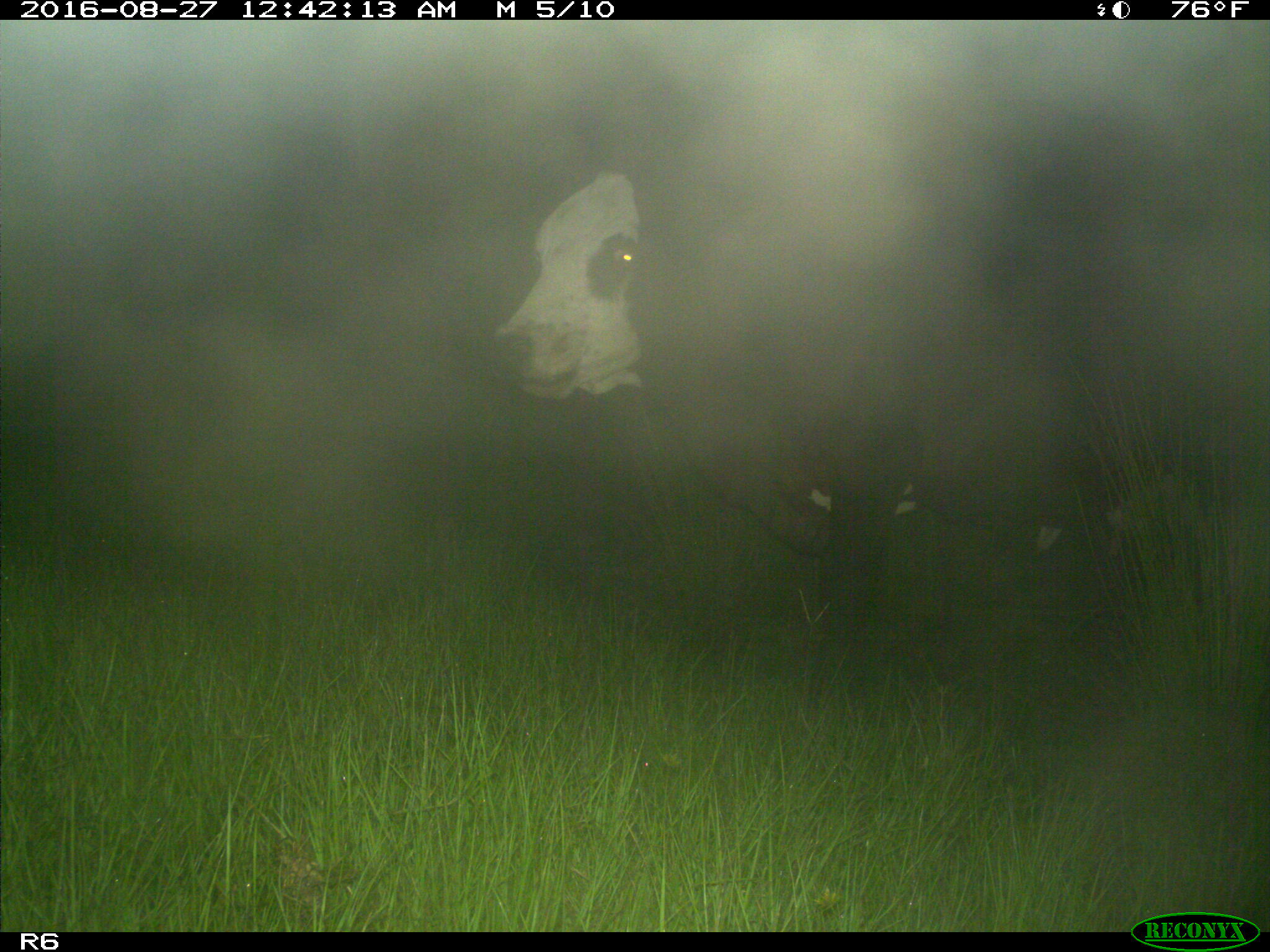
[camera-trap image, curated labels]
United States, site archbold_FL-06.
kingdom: Animalia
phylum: Chordata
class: Mammalia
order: Artiodactyla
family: Bovidae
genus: Bos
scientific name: Bos taurus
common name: domestic cow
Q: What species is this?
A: Bos taurus (domestic cow).